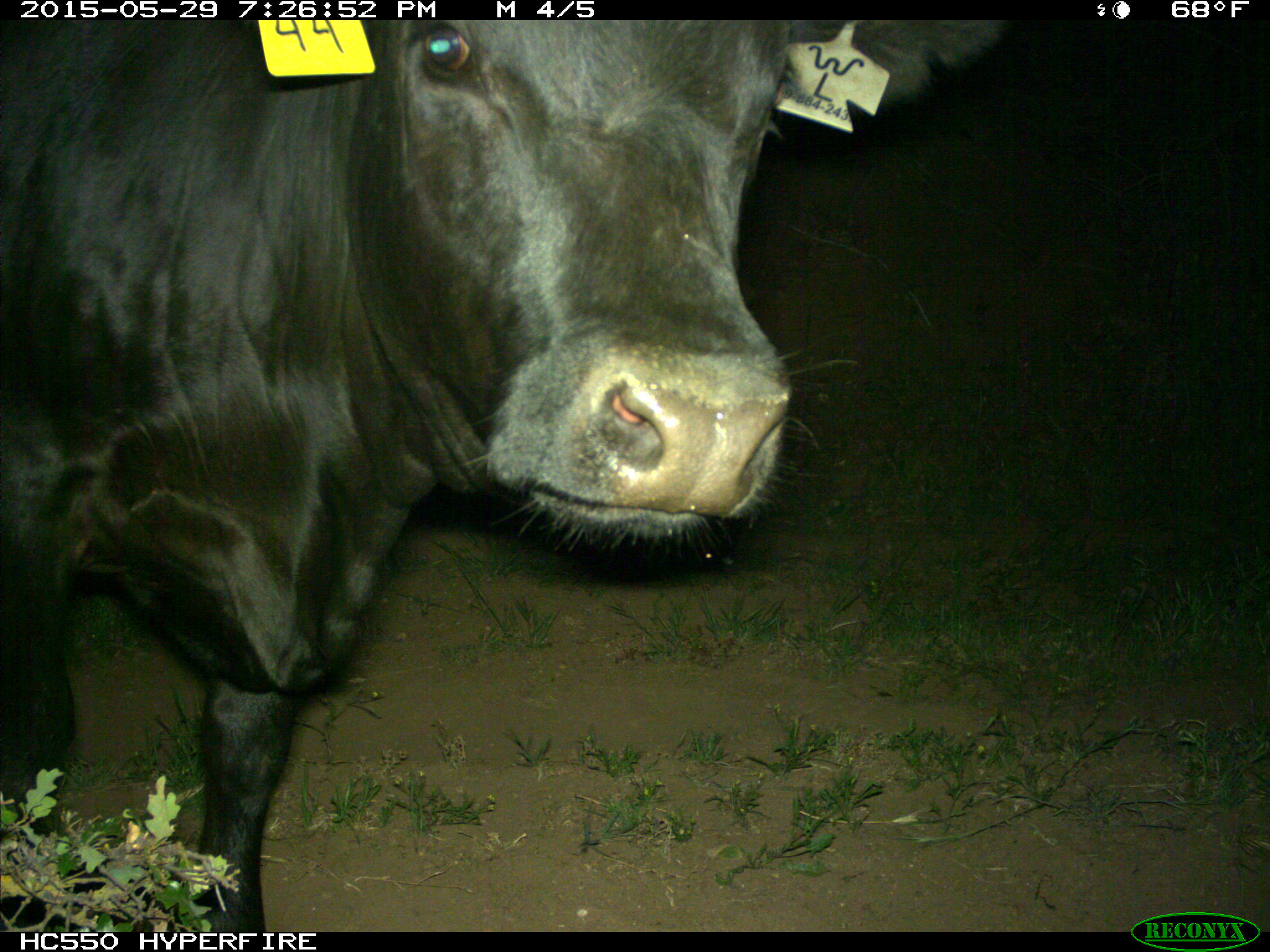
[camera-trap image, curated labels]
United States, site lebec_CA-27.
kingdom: Animalia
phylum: Chordata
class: Mammalia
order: Artiodactyla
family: Bovidae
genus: Bos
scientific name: Bos taurus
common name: domestic cow